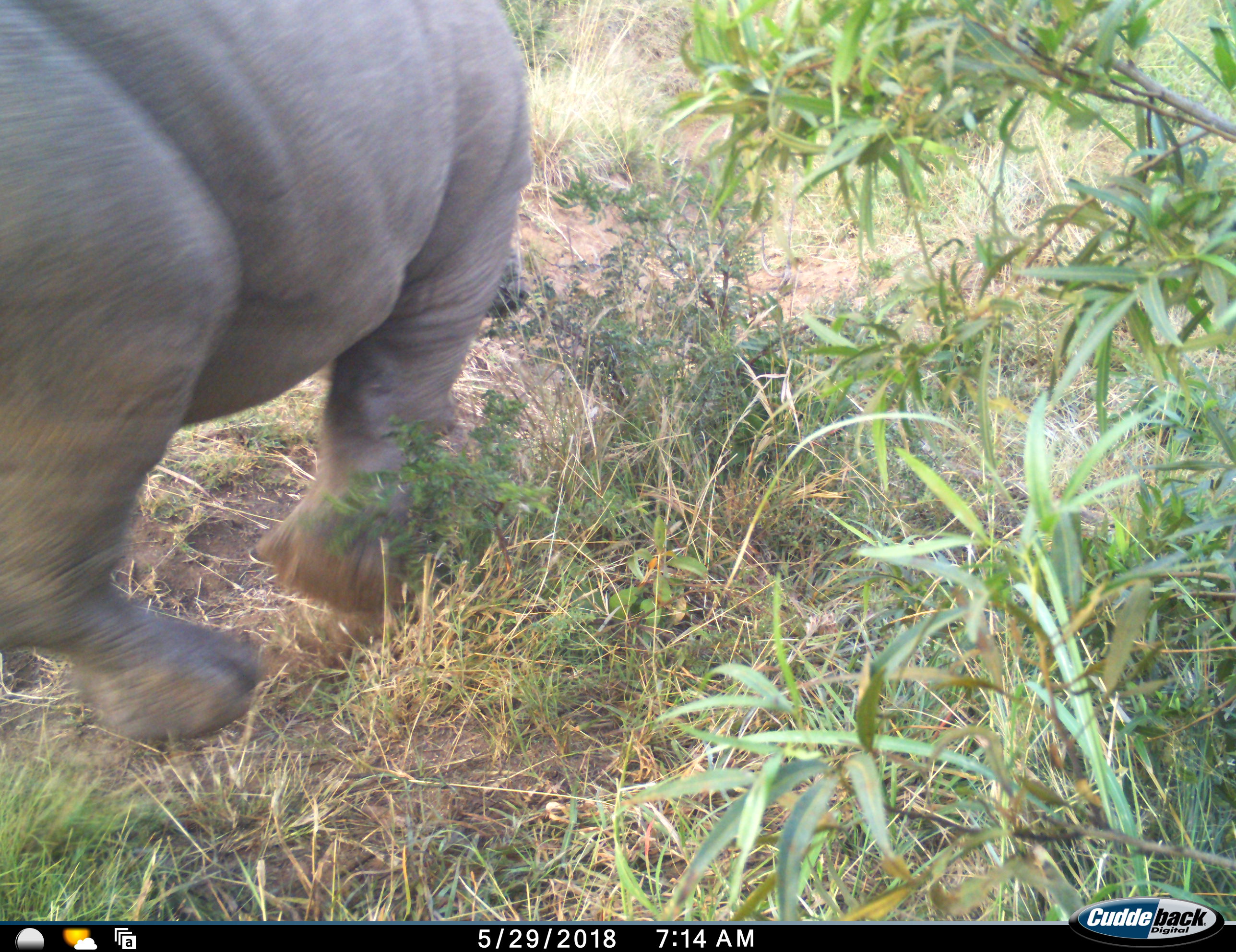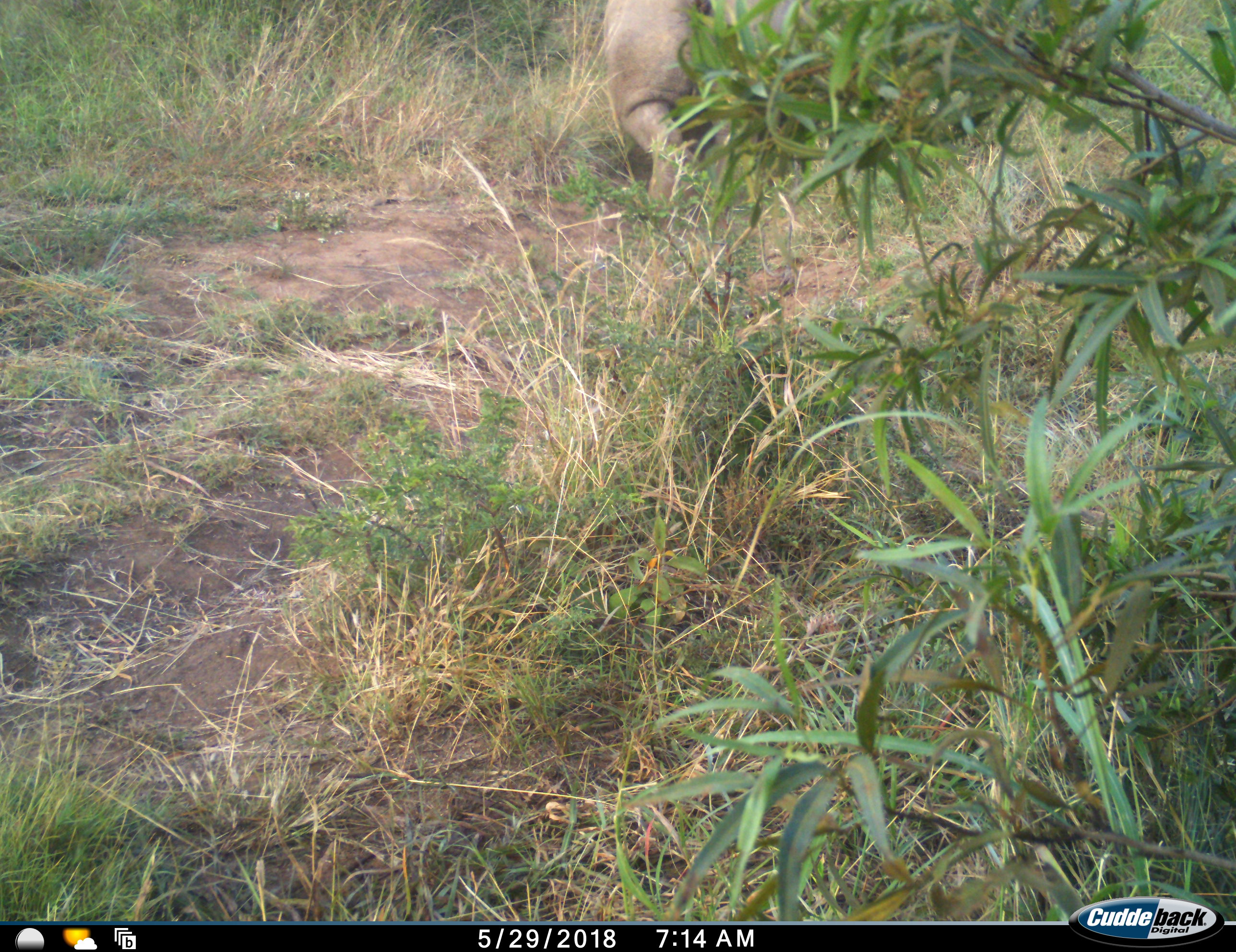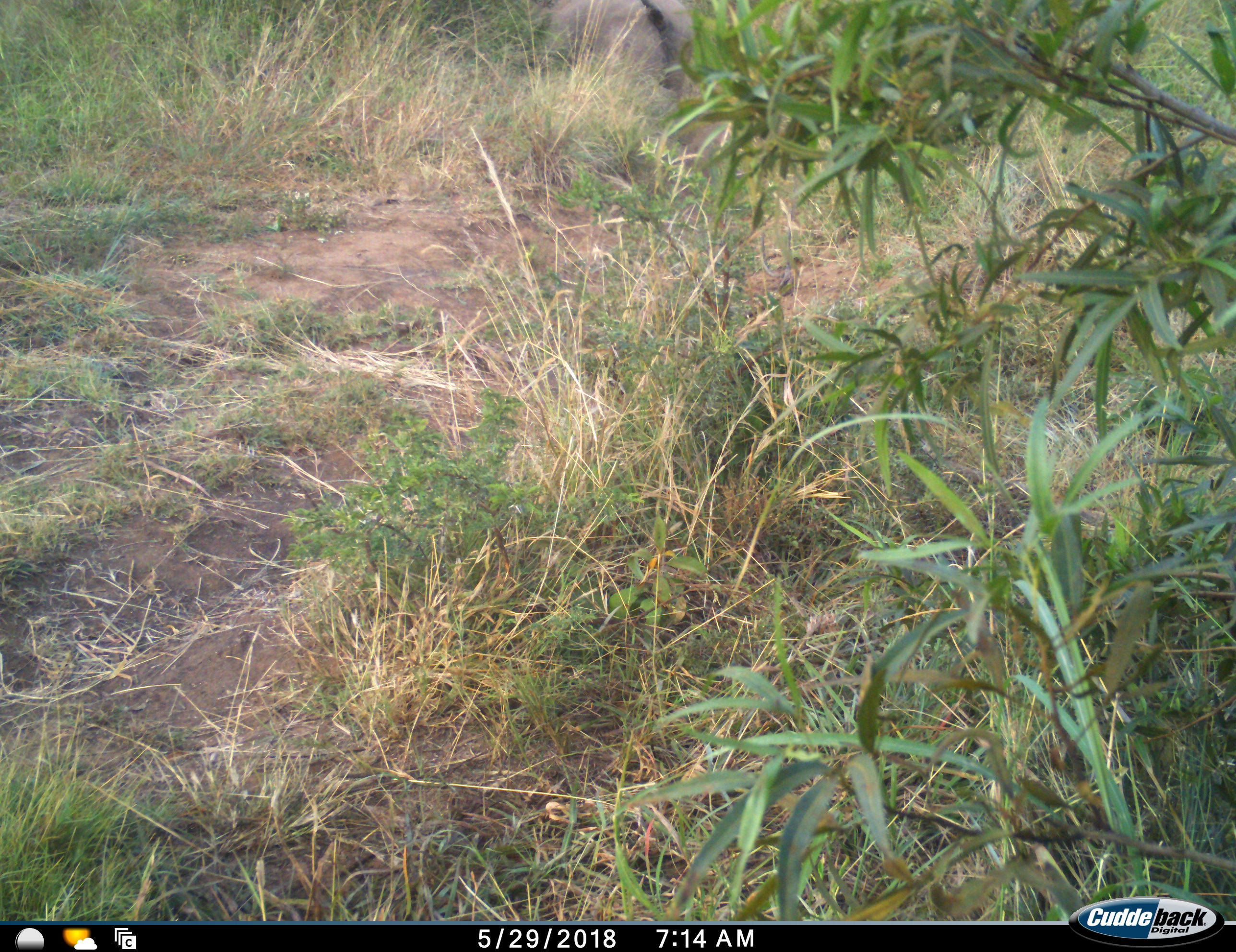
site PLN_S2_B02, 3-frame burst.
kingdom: Animalia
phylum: Chordata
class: Mammalia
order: Perissodactyla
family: Rhinocerotidae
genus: Ceratotherium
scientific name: Ceratotherium simum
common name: white rhinoceros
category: rhinoceroswhite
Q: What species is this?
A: Rhinoceroswhite (white rhinoceros) (Ceratotherium simum).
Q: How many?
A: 1.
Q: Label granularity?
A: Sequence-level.